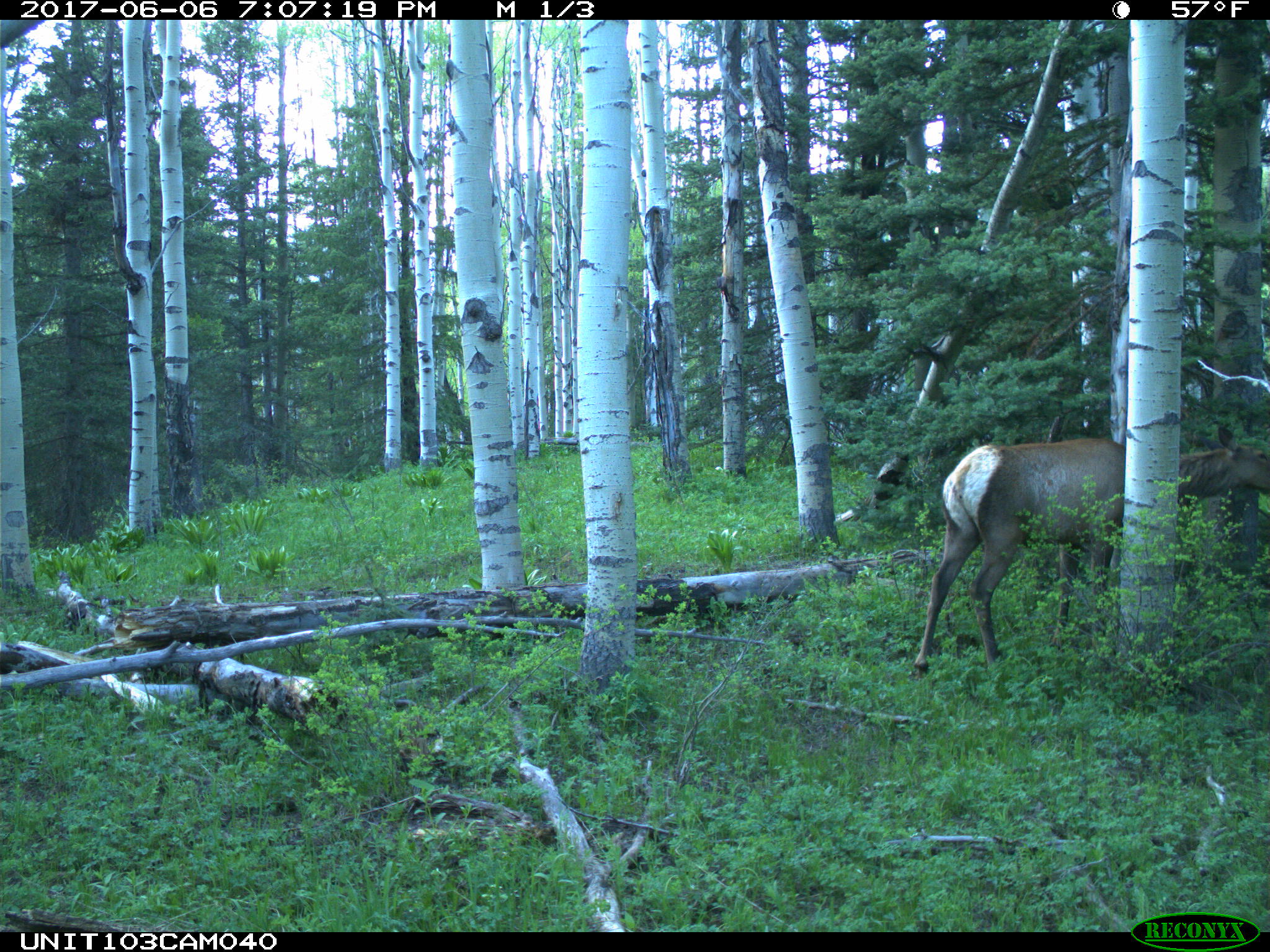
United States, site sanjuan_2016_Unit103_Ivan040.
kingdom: Animalia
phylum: Chordata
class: Mammalia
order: Artiodactyla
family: Cervidae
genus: Cervus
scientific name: Cervus elaphus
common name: red deer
Cervus elaphus (red deer).